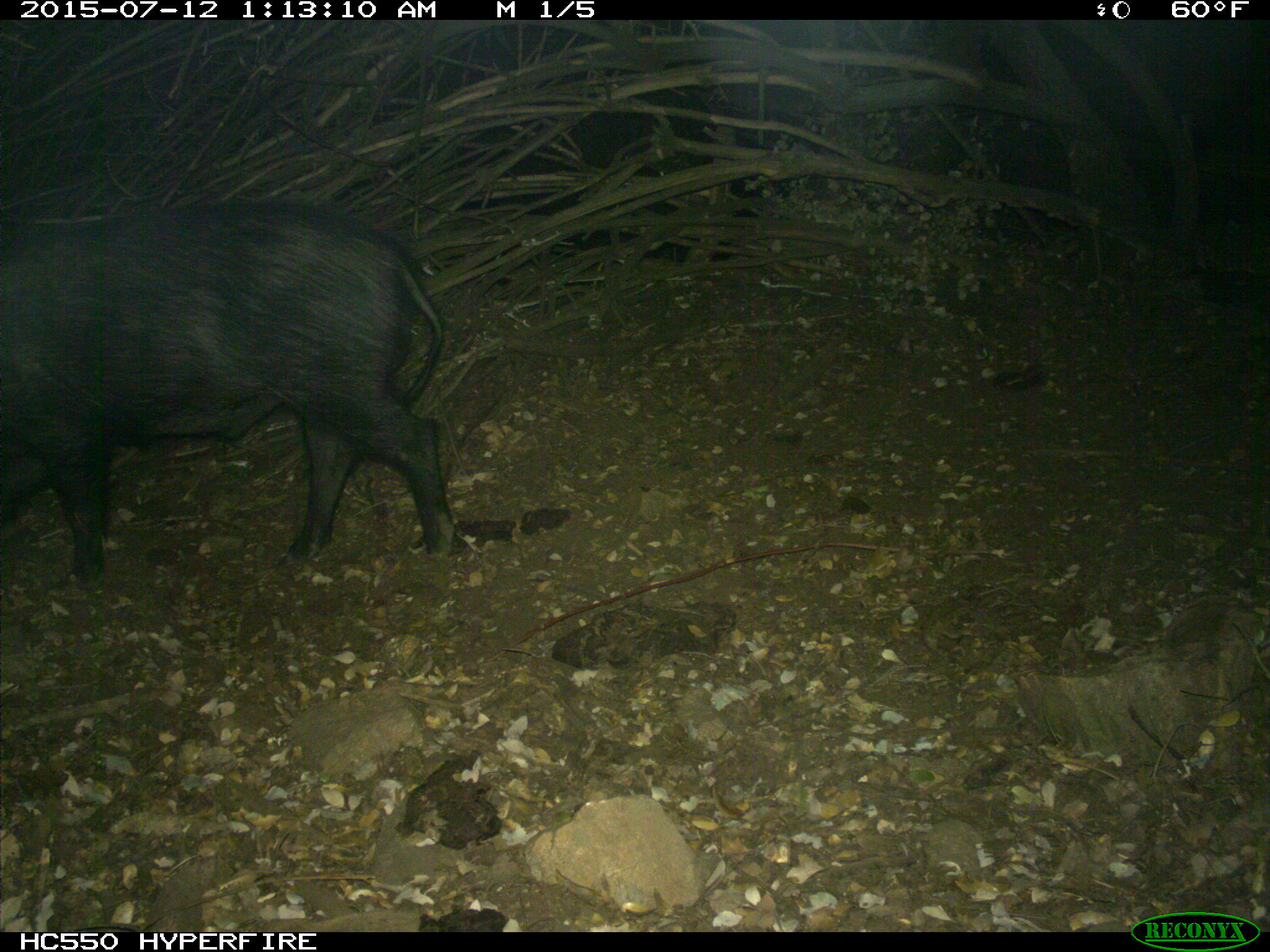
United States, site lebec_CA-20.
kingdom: Animalia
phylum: Chordata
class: Mammalia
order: Artiodactyla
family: Suidae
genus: Sus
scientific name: Sus scrofa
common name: wild boar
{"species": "Sus scrofa (wild boar)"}